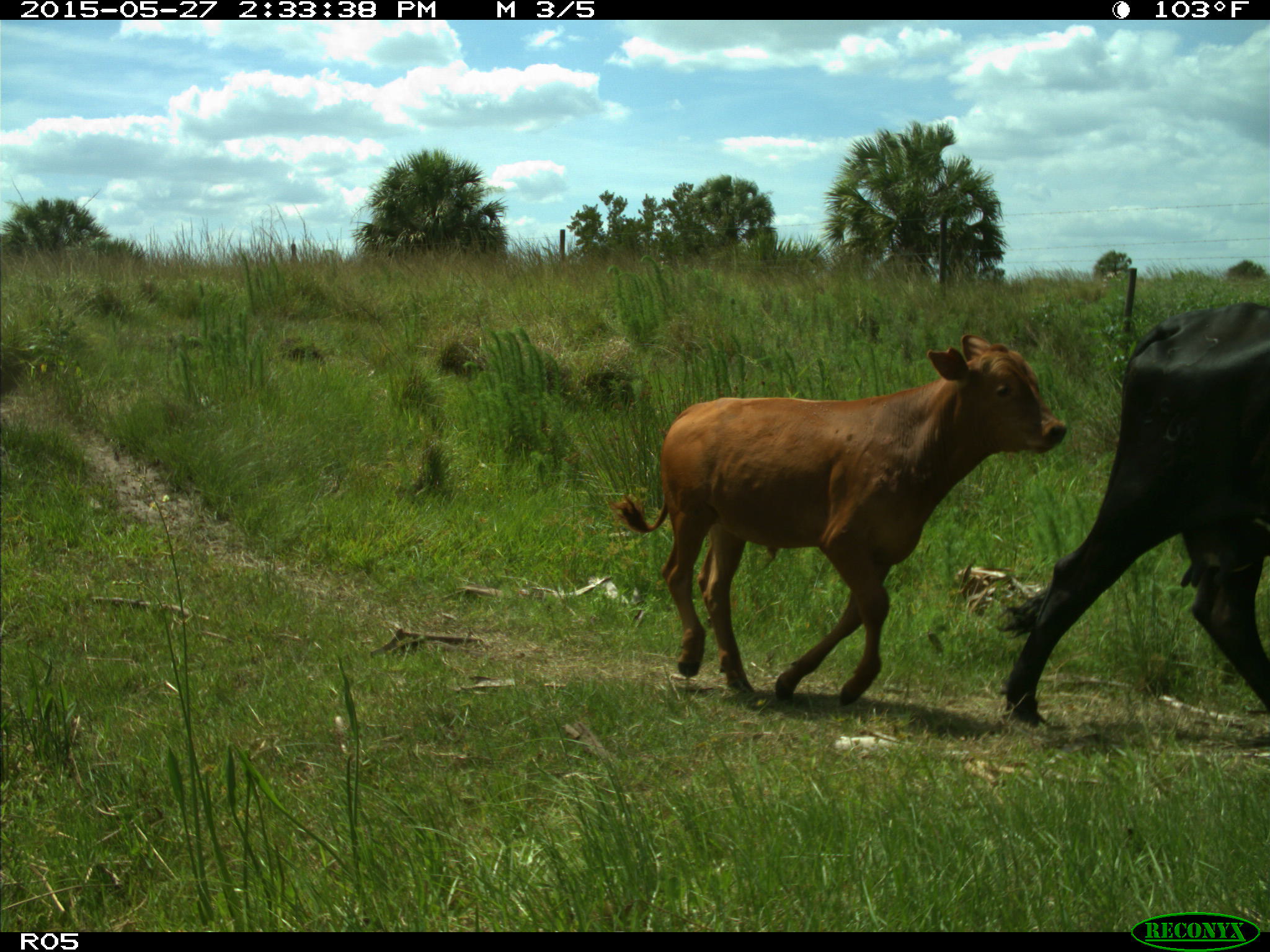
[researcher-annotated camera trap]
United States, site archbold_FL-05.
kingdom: Animalia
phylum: Chordata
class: Mammalia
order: Artiodactyla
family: Bovidae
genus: Bos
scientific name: Bos taurus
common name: domestic cow